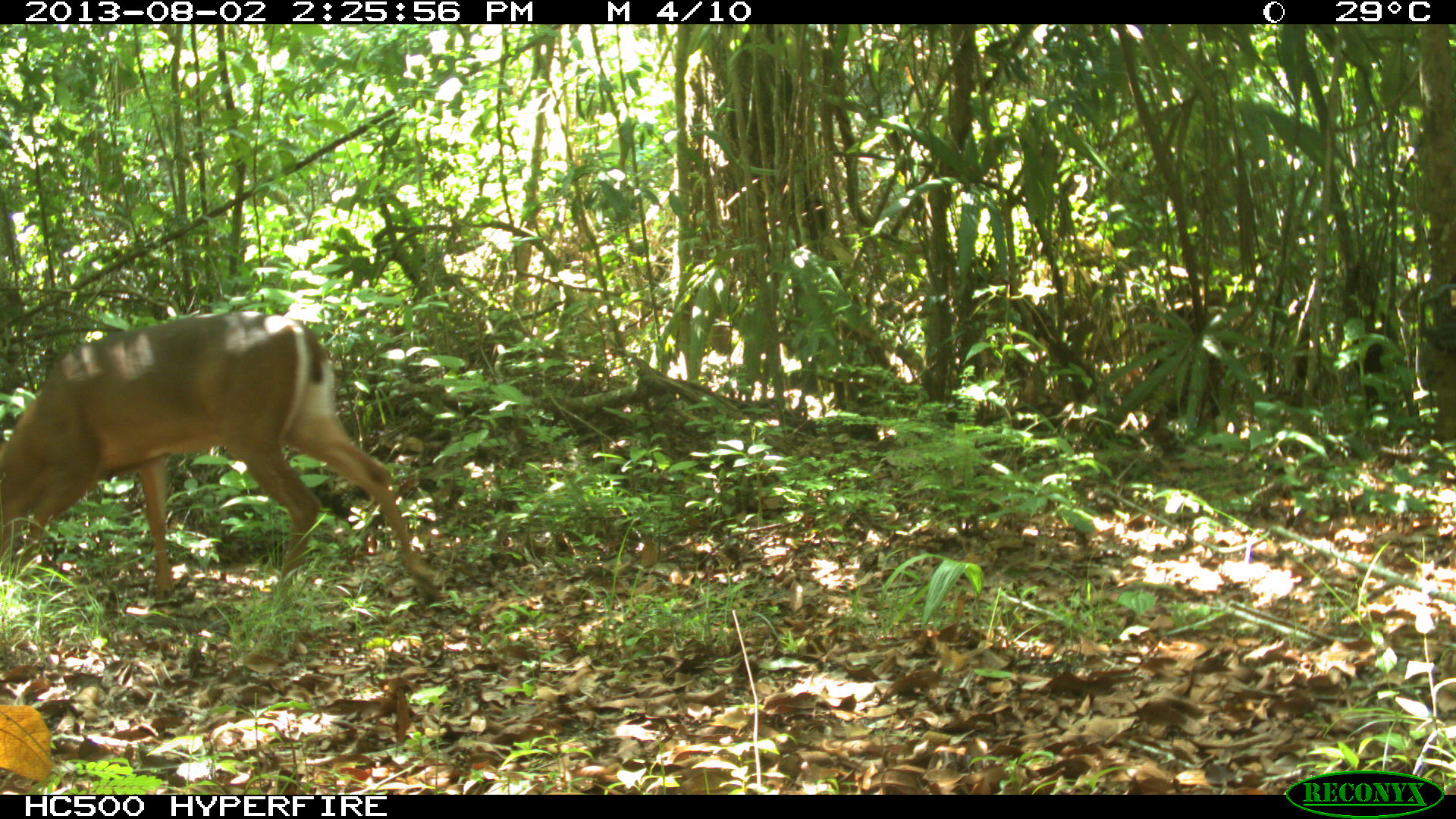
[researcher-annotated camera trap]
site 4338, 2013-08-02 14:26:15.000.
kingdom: Animalia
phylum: Chordata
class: Mammalia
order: Artiodactyla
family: Cervidae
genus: Odocoileus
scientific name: Odocoileus virginianus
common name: white-tailed deer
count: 1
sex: female